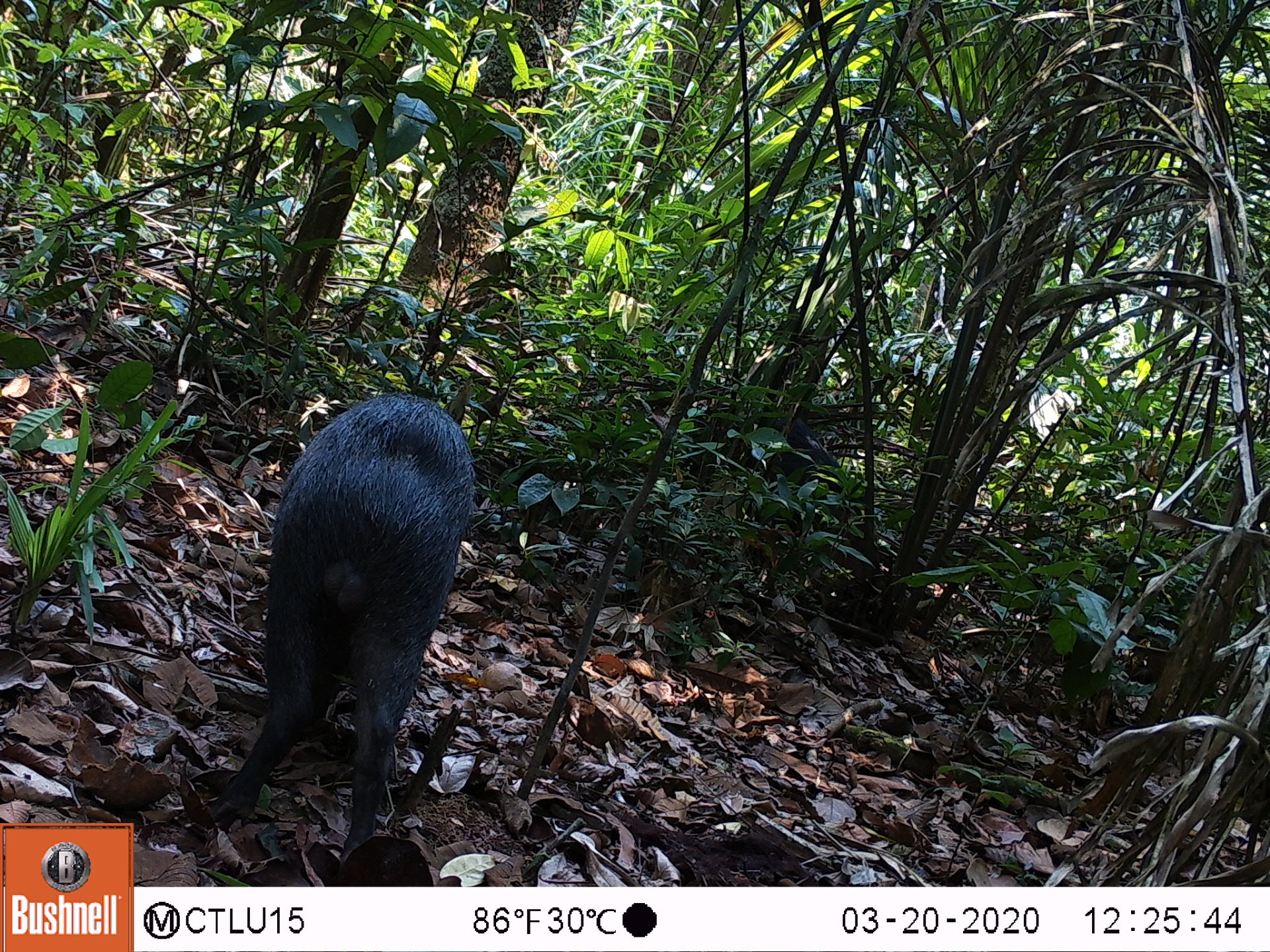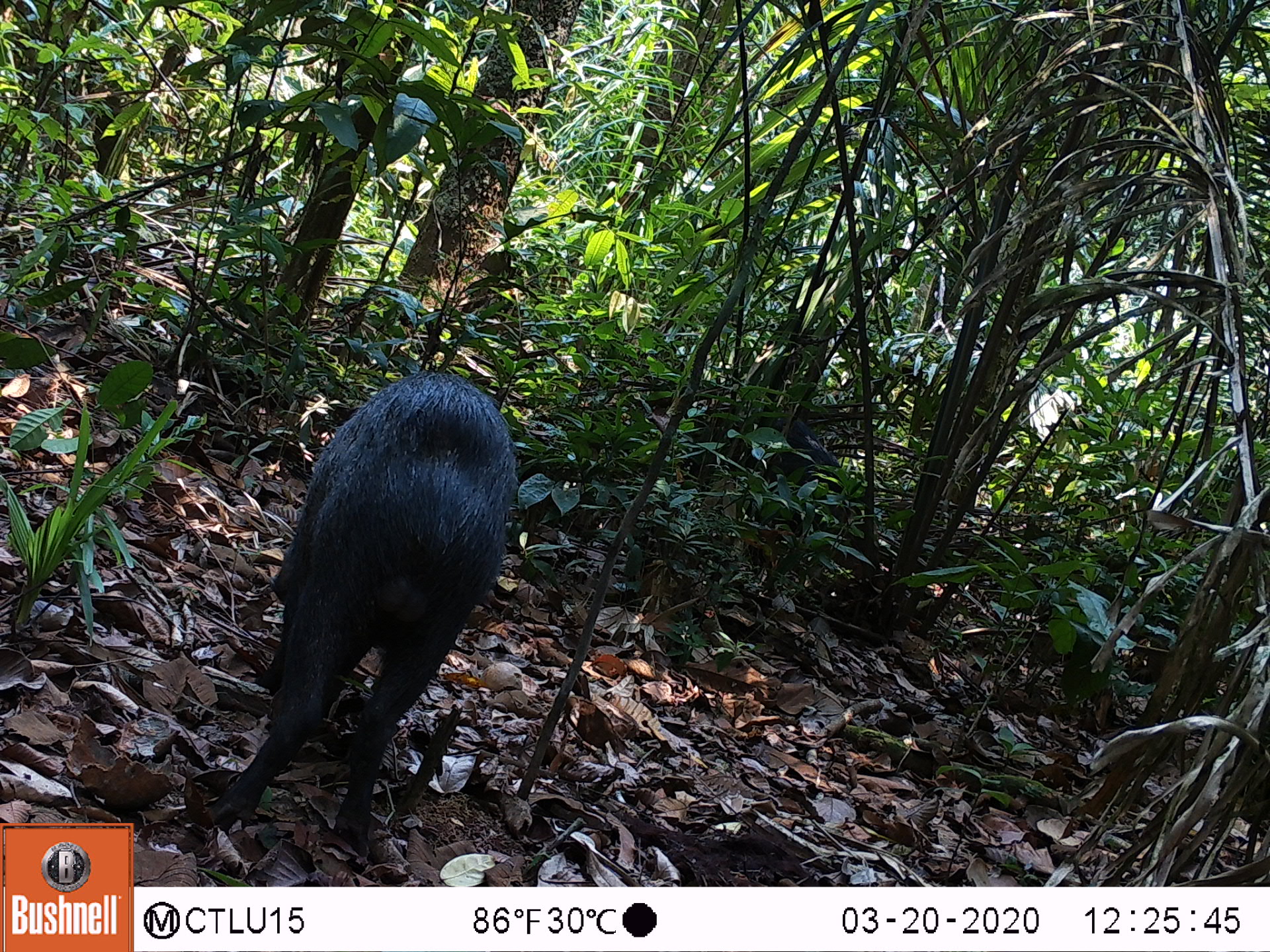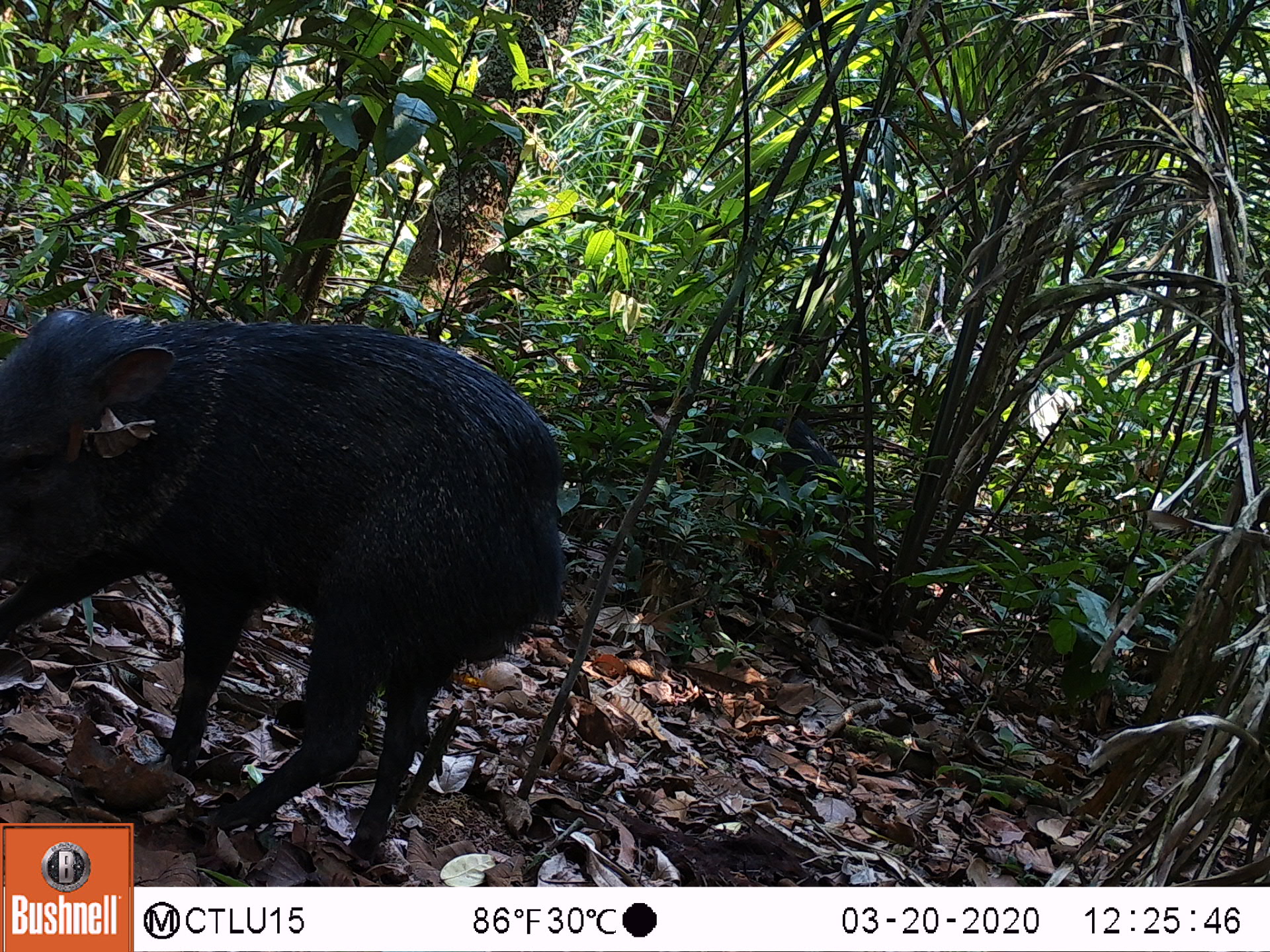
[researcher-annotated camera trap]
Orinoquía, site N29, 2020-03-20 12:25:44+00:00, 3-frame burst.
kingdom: Animalia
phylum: Chordata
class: Mammalia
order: Artiodactyla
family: Tayassuidae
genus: Pecari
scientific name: Pecari tajacu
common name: collared peccary